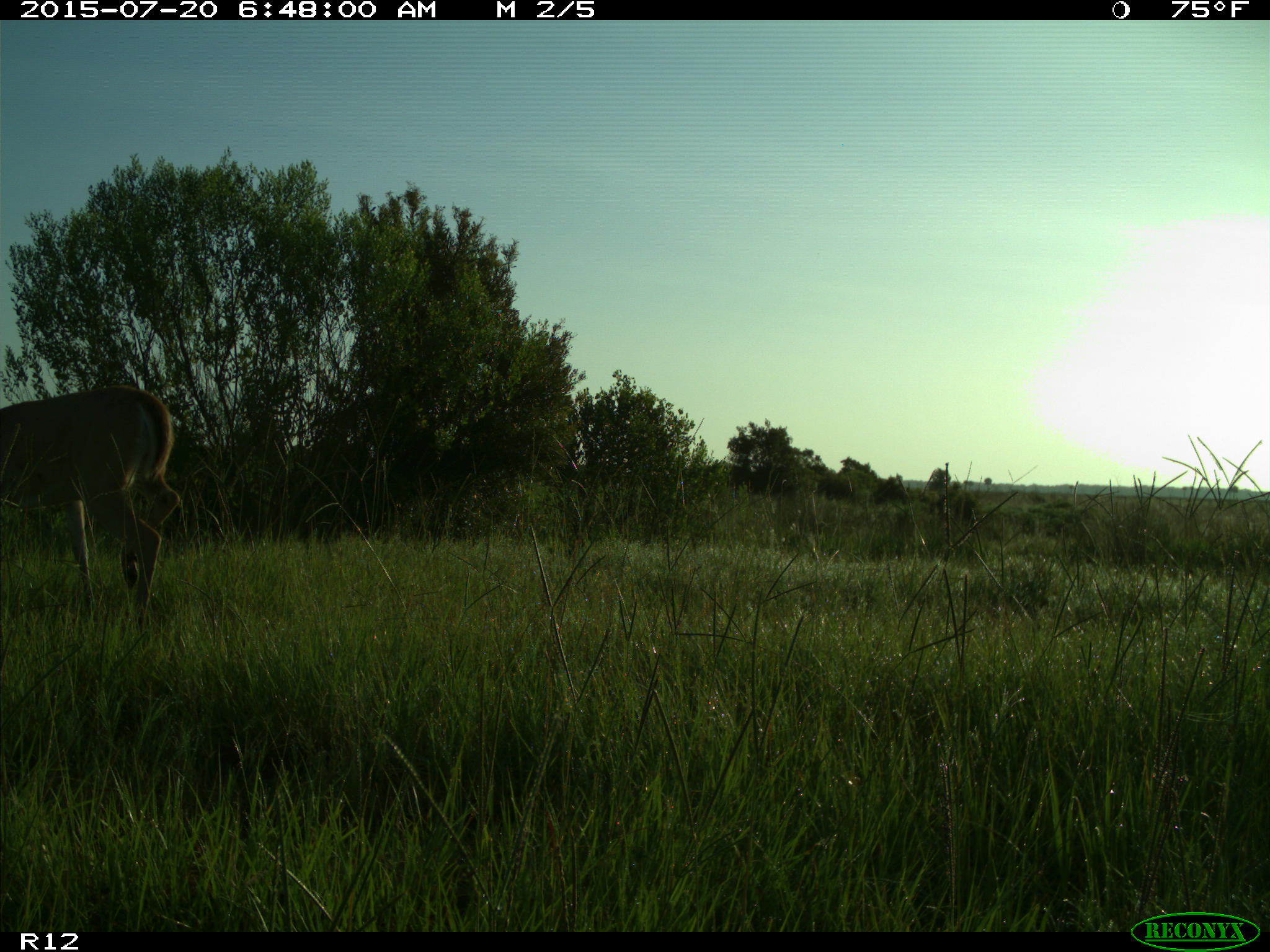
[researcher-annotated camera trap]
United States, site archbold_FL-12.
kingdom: Animalia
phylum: Chordata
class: Mammalia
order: Artiodactyla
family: Cervidae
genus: Odocoileus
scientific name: Odocoileus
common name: deer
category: unidentified deer